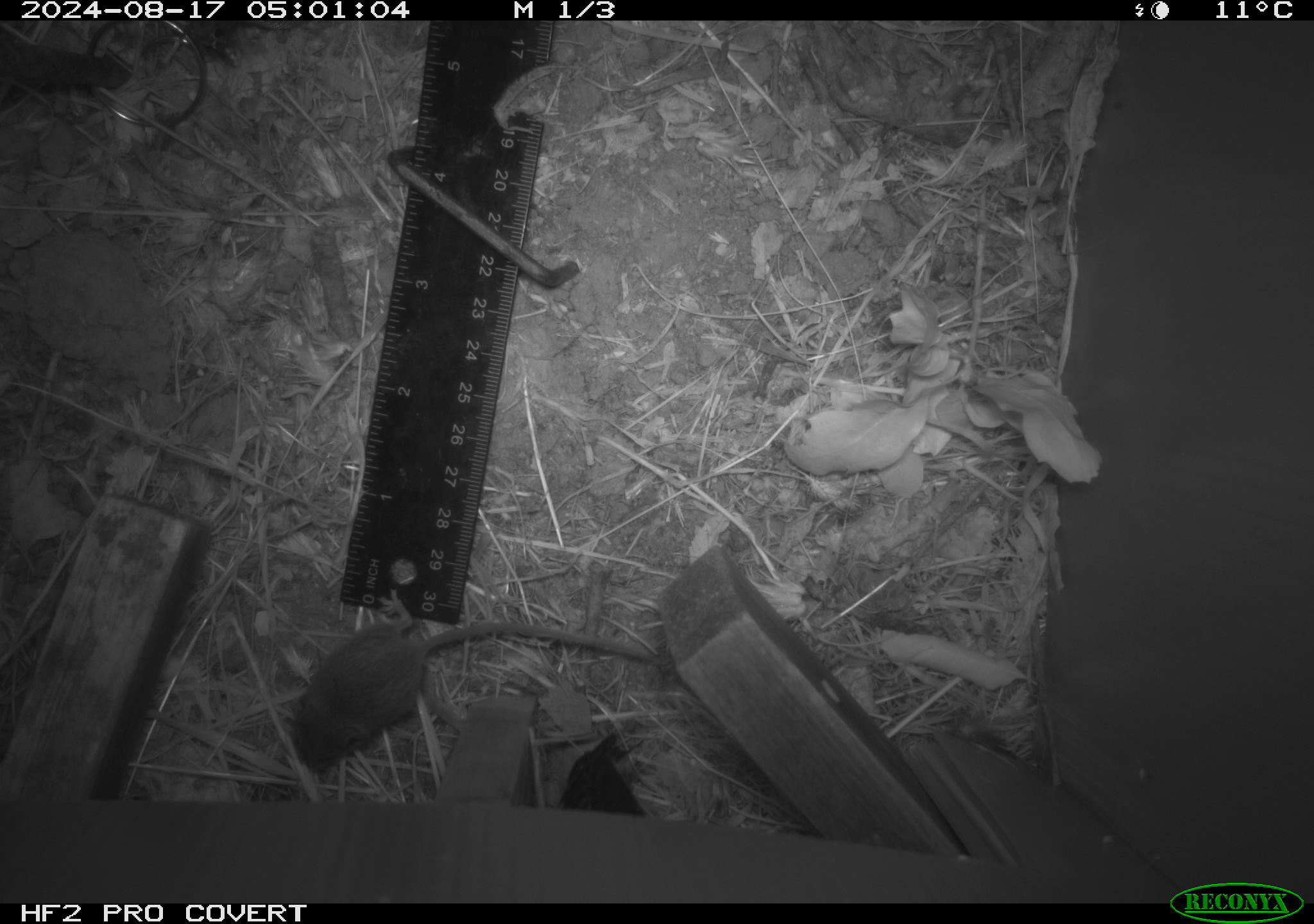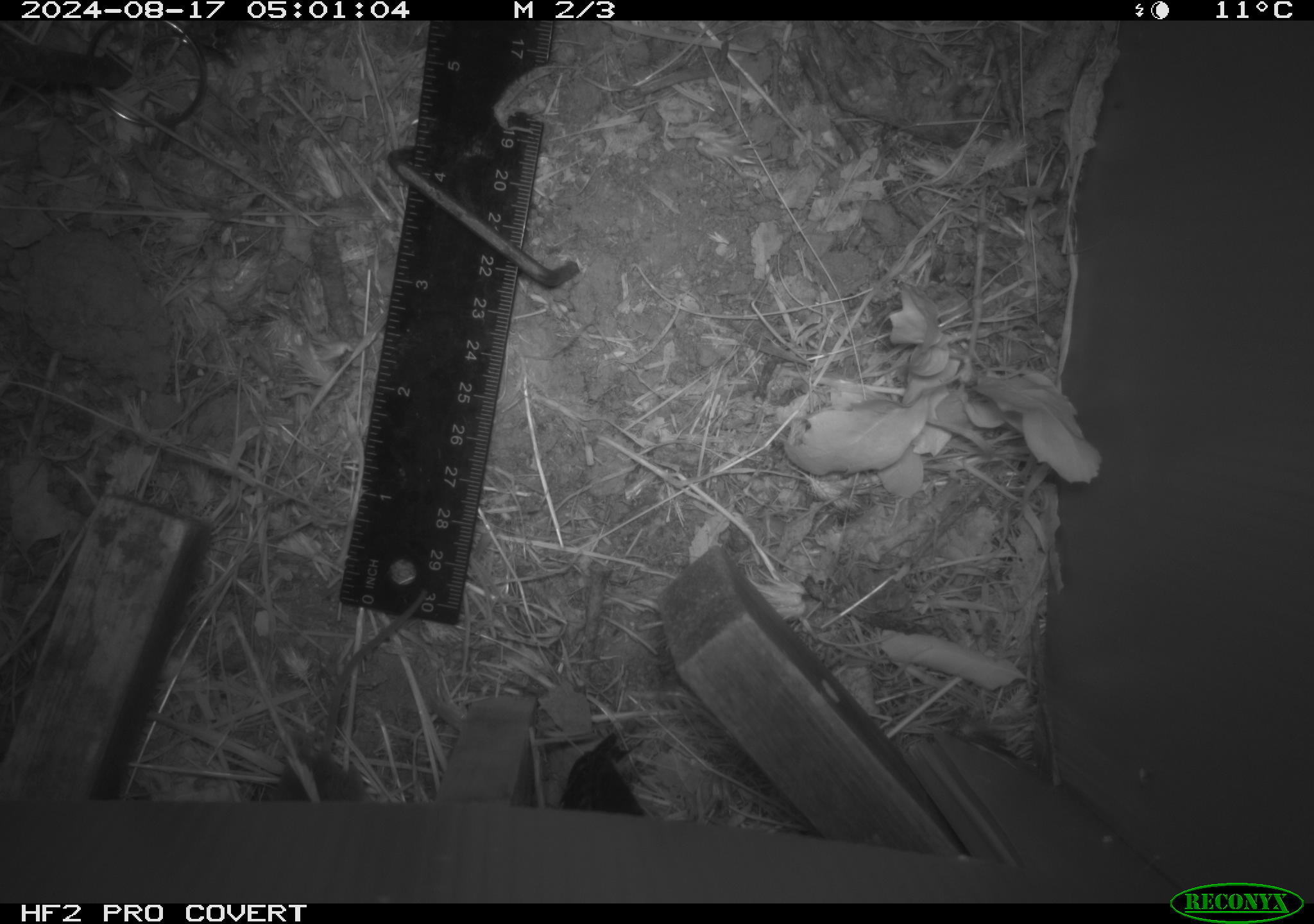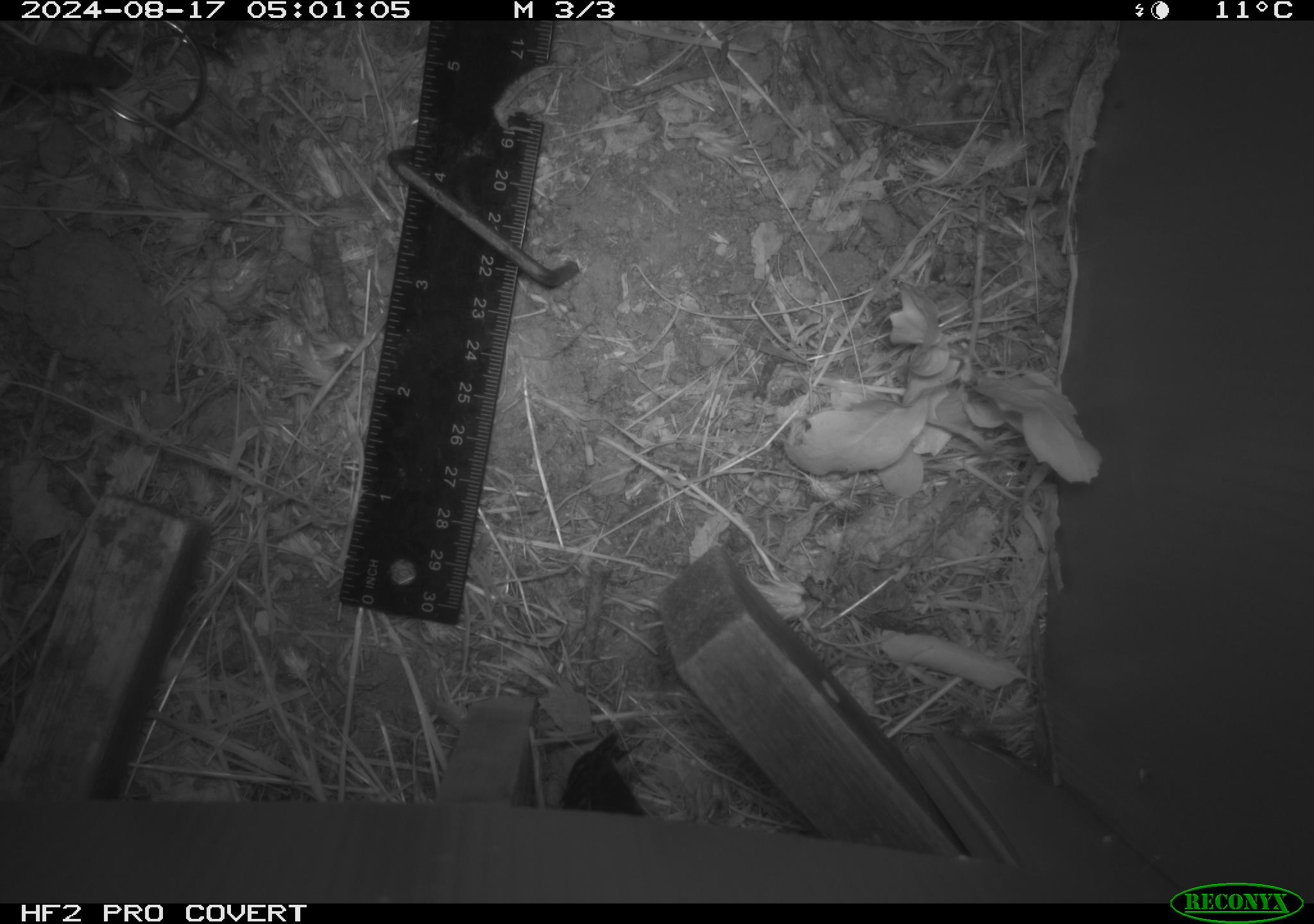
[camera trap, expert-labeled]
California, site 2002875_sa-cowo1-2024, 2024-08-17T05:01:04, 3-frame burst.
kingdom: Animalia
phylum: Chordata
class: Mammalia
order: Rodentia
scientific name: Rodentia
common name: mouse species